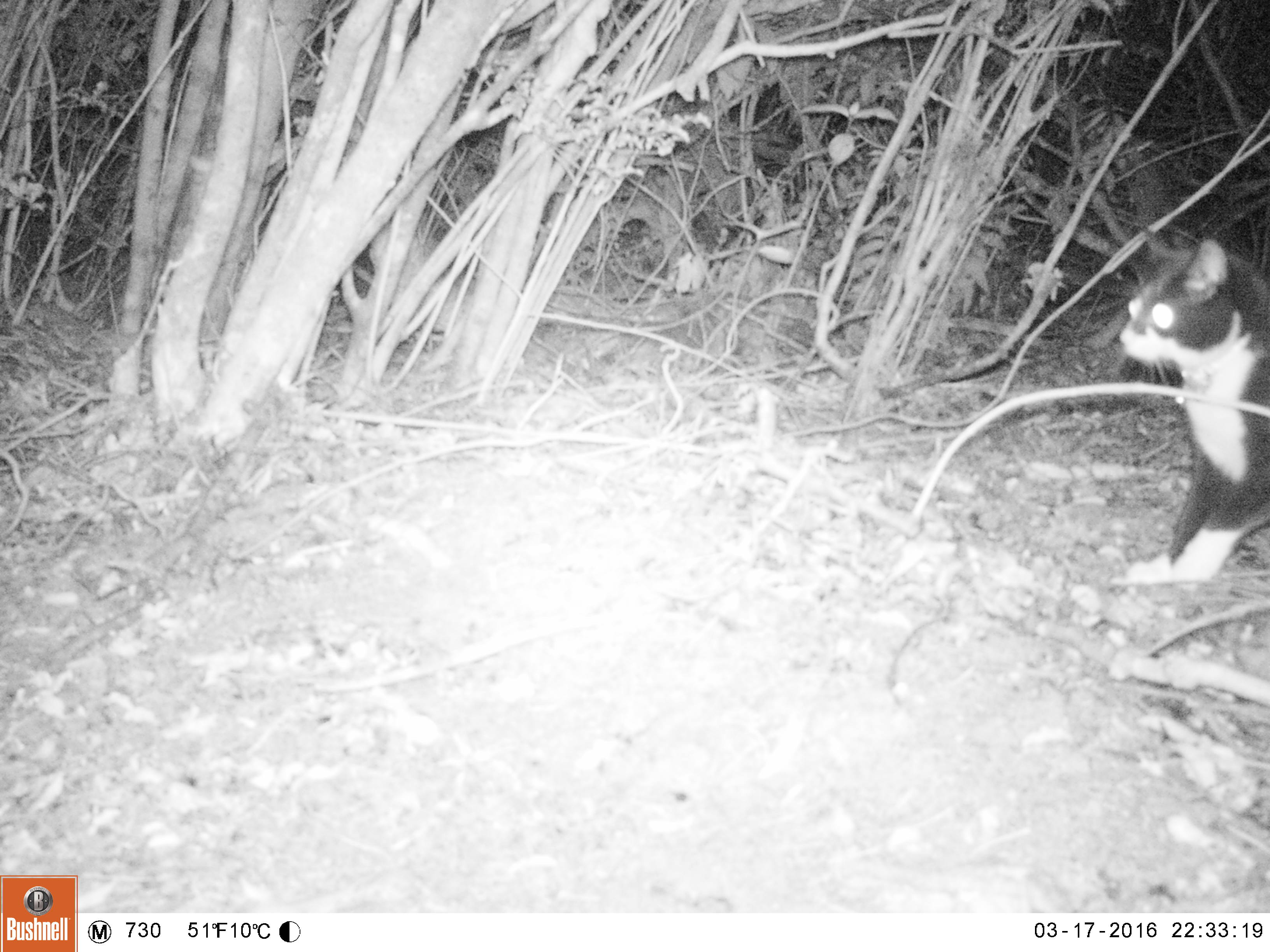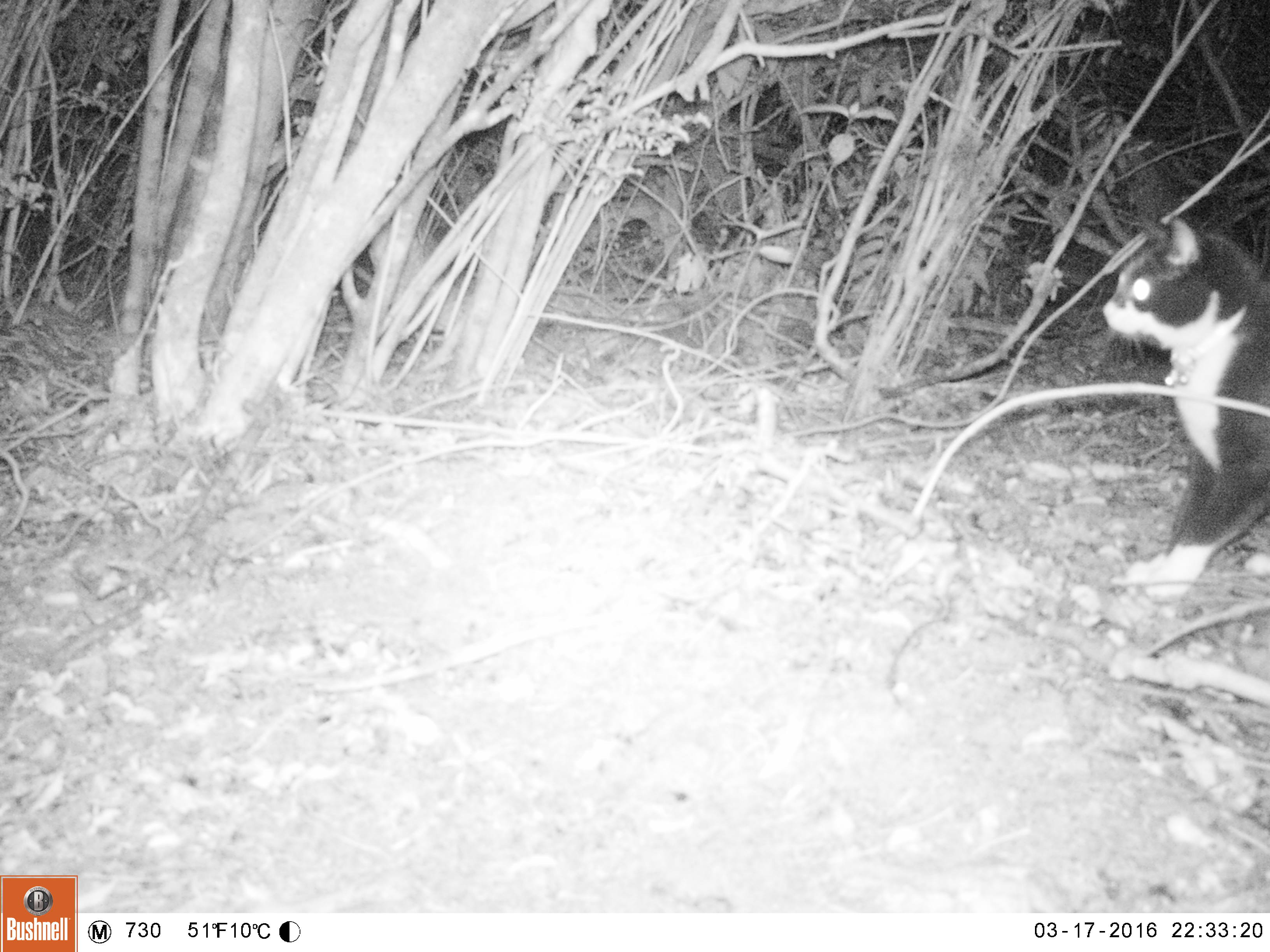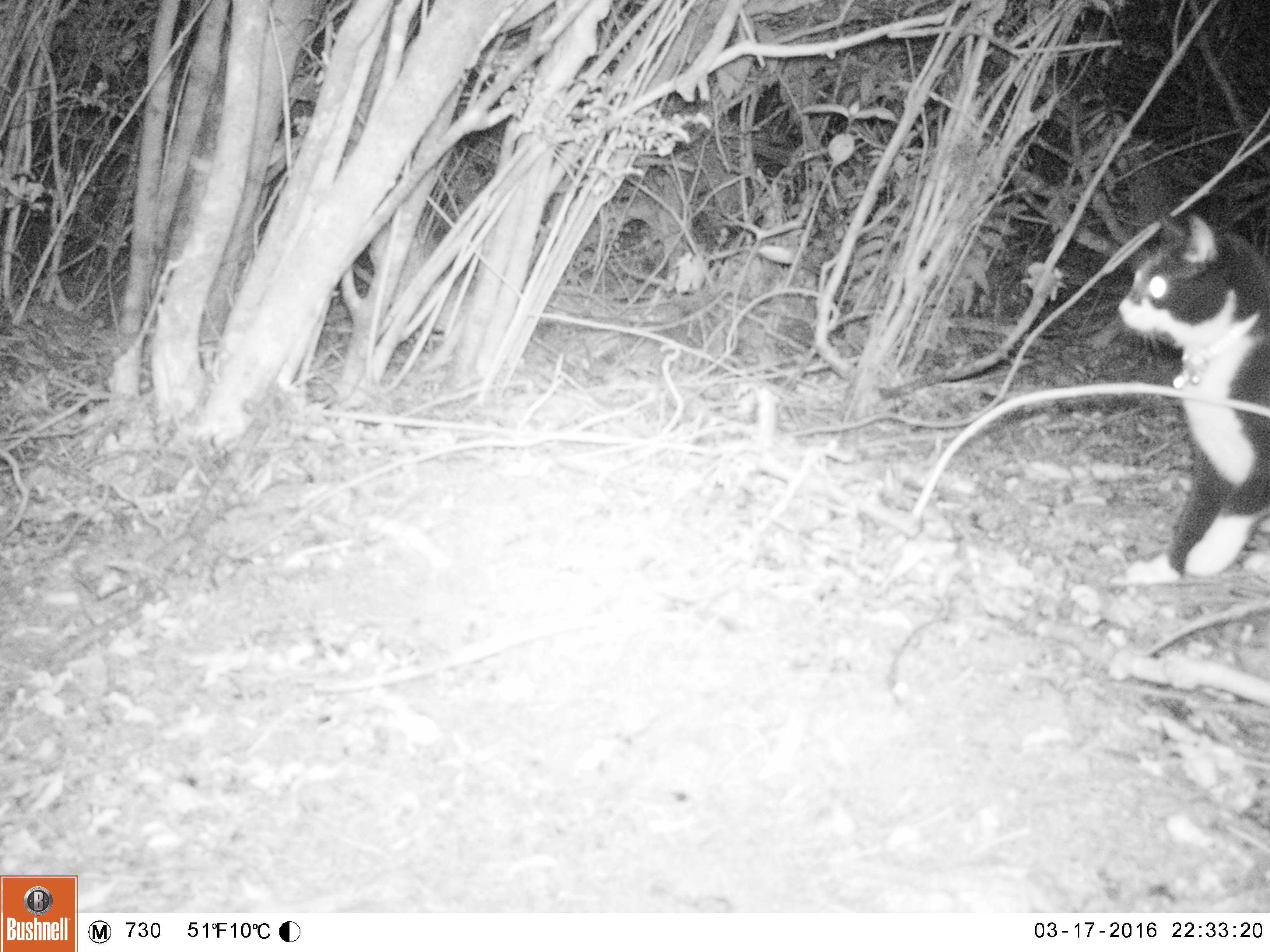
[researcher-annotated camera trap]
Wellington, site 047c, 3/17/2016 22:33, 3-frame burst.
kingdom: Animalia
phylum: Chordata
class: Mammalia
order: Carnivora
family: Felidae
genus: Felis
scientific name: Felis catus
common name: cat